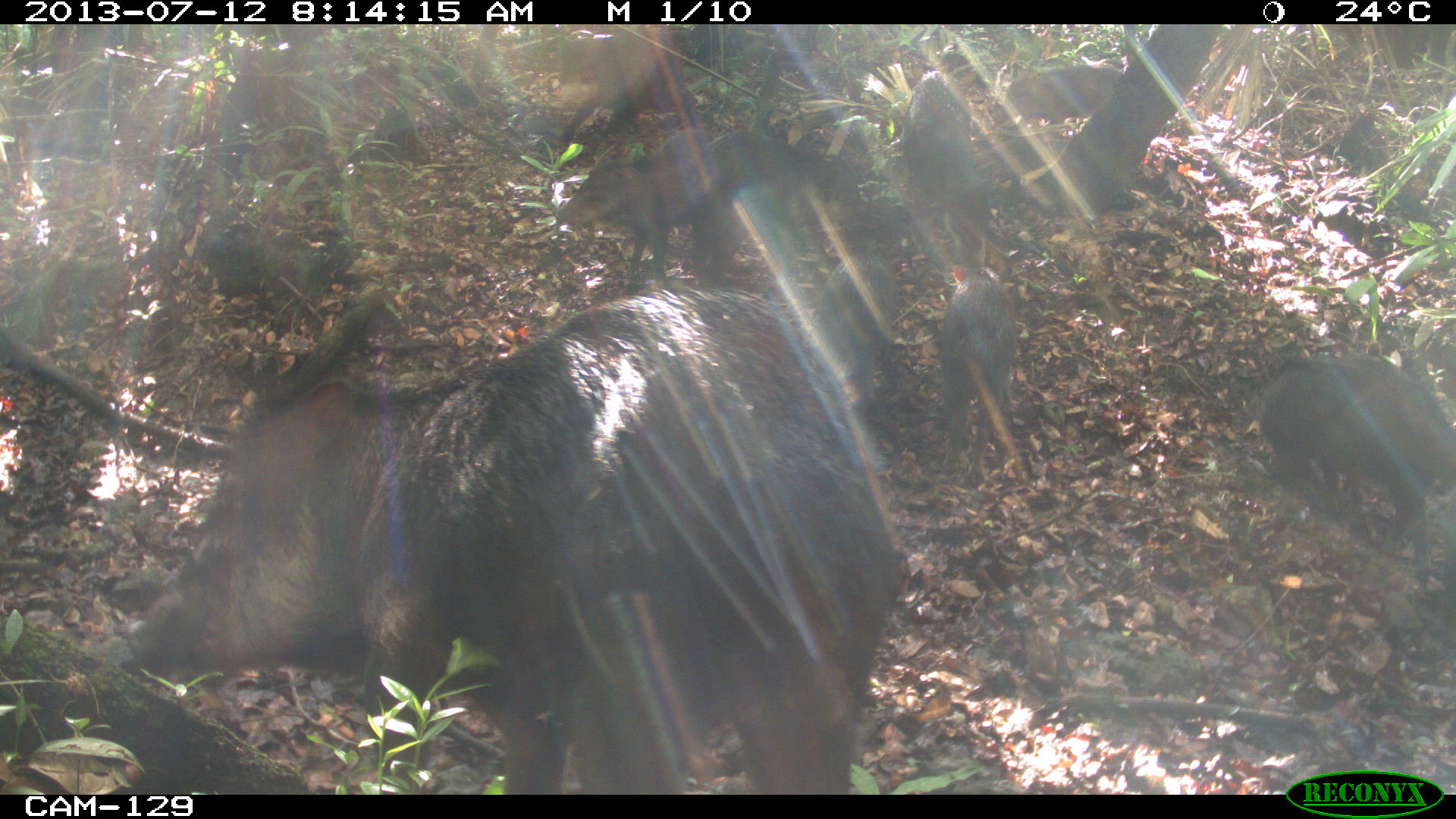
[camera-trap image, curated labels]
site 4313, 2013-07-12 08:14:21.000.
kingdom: Animalia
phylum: Chordata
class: Mammalia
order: Artiodactyla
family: Tayassuidae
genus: Tayassu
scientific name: Tayassu pecari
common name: white-lipped peccary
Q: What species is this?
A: Tayassu pecari (white-lipped peccary).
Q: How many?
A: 20.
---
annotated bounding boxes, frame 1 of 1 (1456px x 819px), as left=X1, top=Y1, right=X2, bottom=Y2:
tayassu pecari: left=117, top=282, right=913, bottom=795; left=1255, top=346, right=1456, bottom=583; left=553, top=122, right=728, bottom=274; left=895, top=65, right=1017, bottom=263; left=930, top=266, right=1024, bottom=488; left=684, top=122, right=798, bottom=286; left=810, top=250, right=902, bottom=408; left=1004, top=54, right=1126, bottom=121